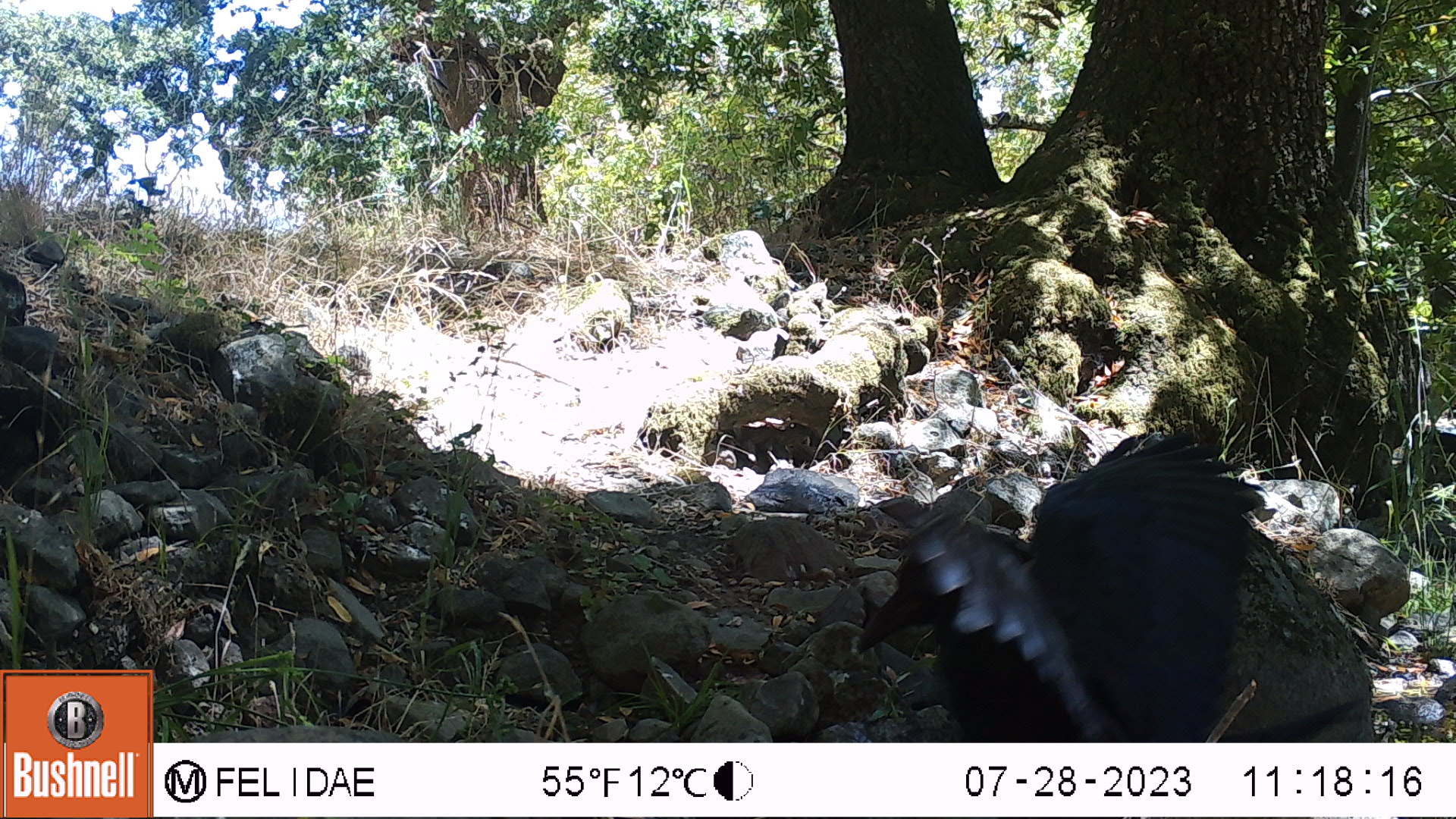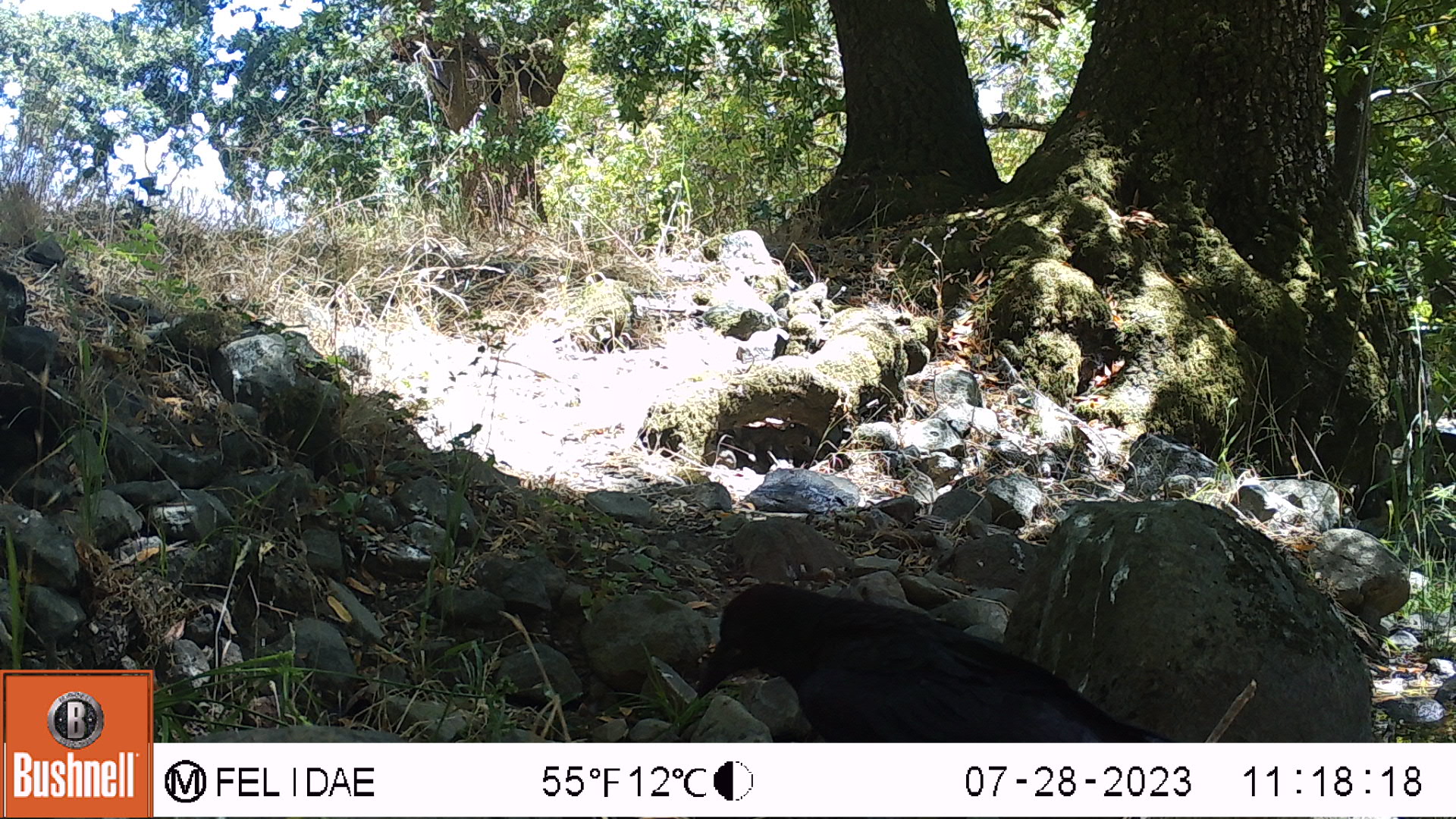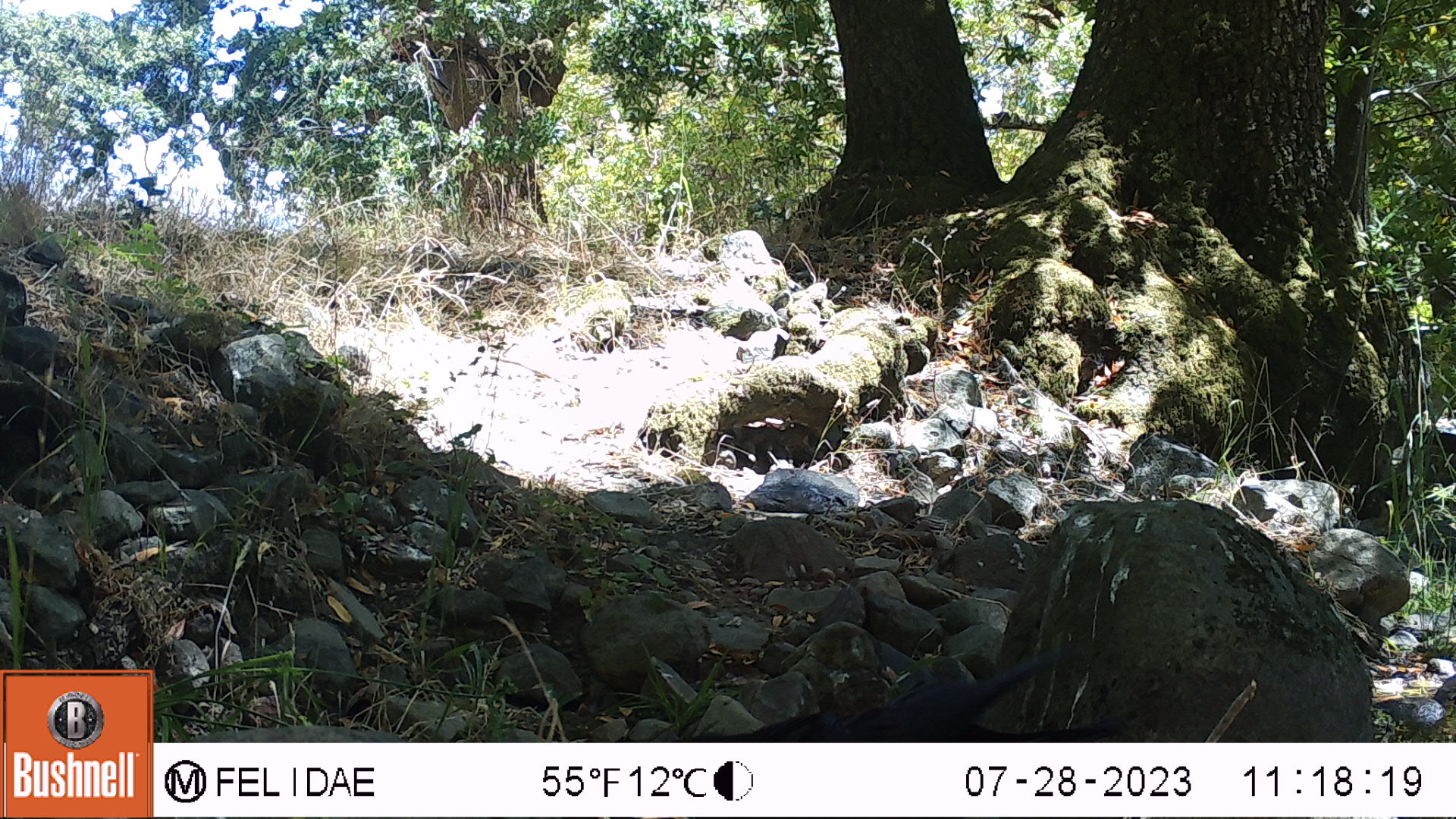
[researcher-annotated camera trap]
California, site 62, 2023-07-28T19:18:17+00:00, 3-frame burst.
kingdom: Animalia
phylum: Chordata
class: Aves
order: Passeriformes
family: Corvidae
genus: Corvus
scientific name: Corvus corax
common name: common raven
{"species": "common raven (Corvus corax)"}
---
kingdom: Animalia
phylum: Chordata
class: Aves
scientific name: Aves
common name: bird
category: unknown bird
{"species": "unknown bird (bird) (Aves)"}